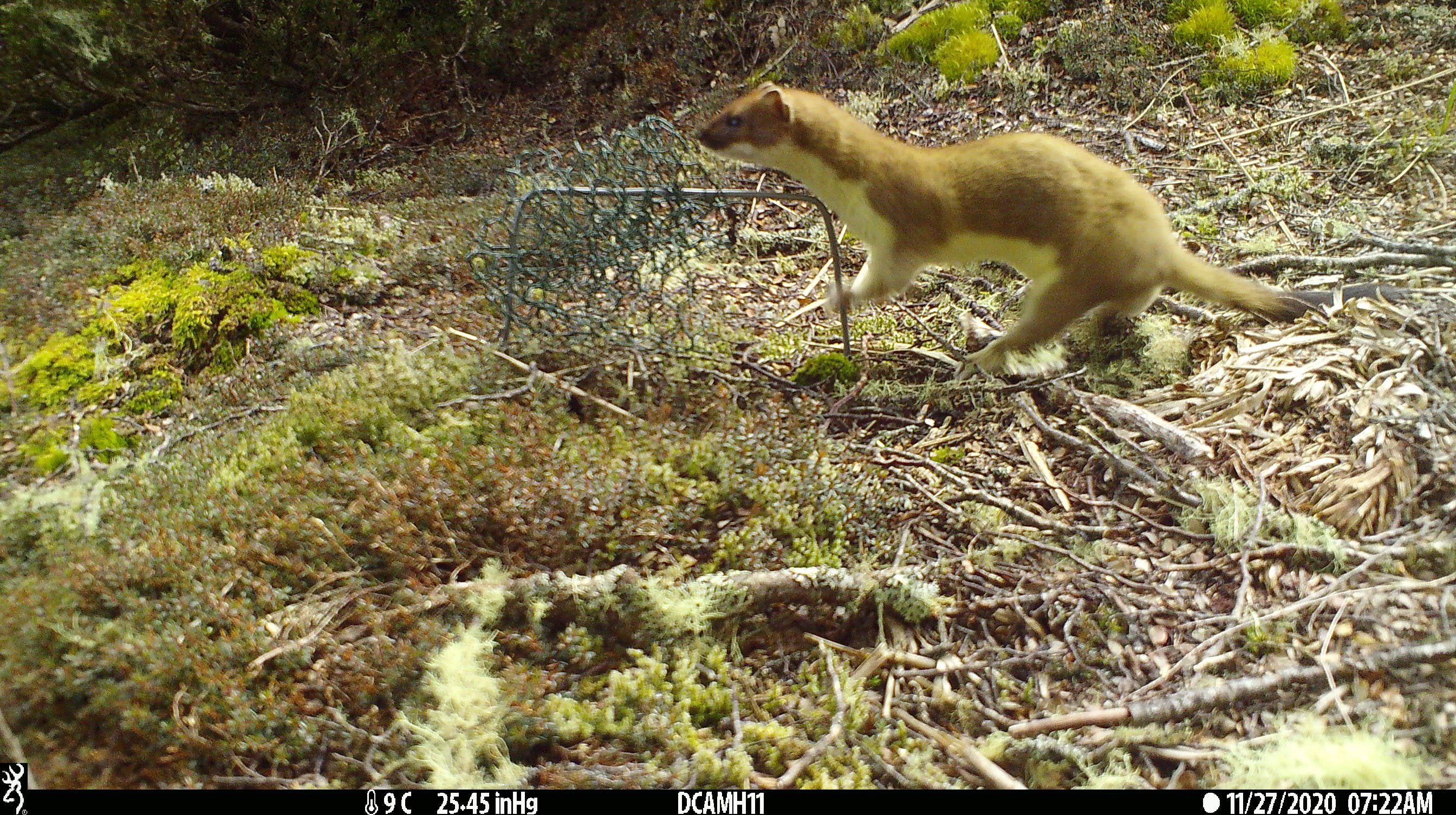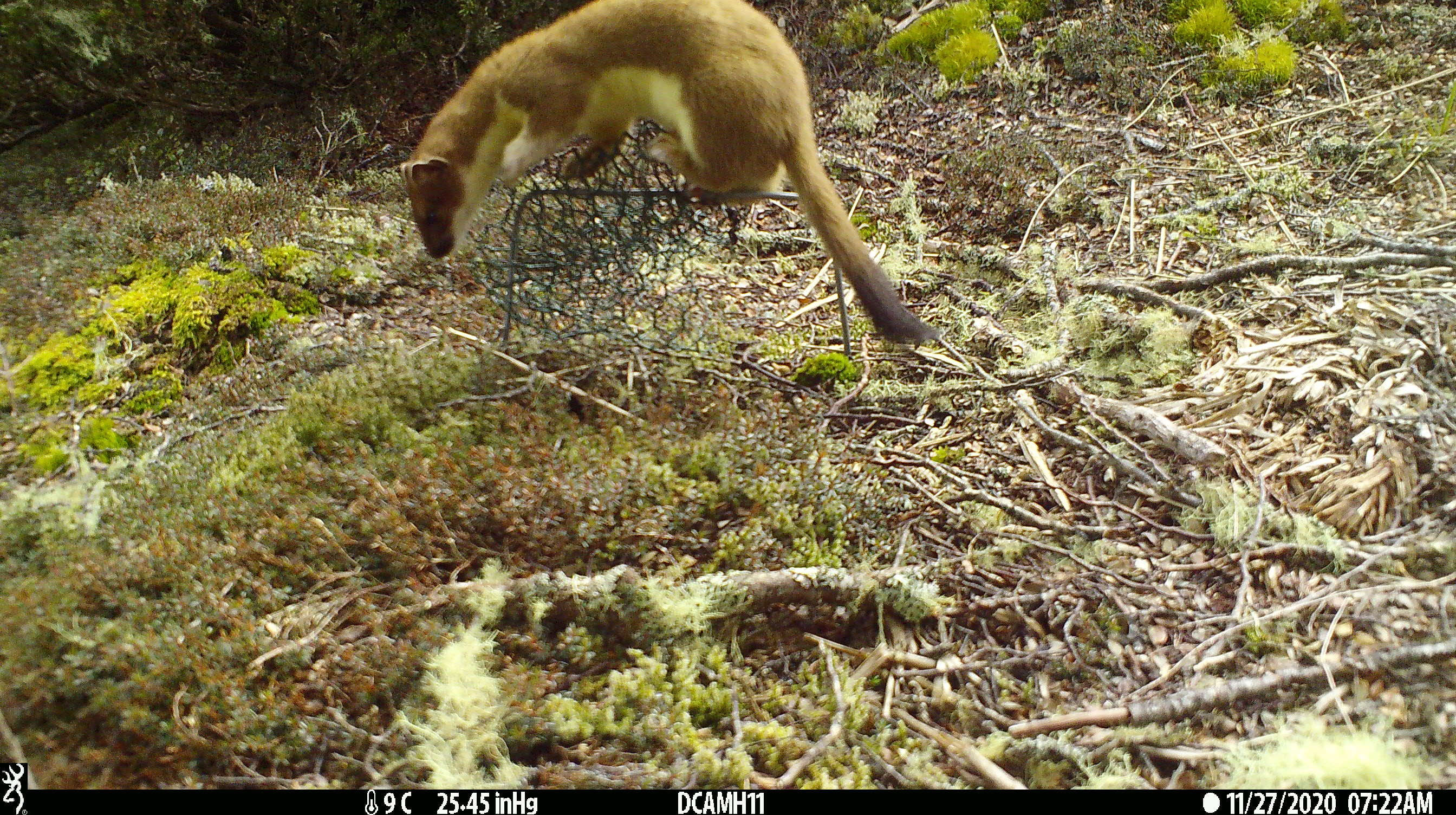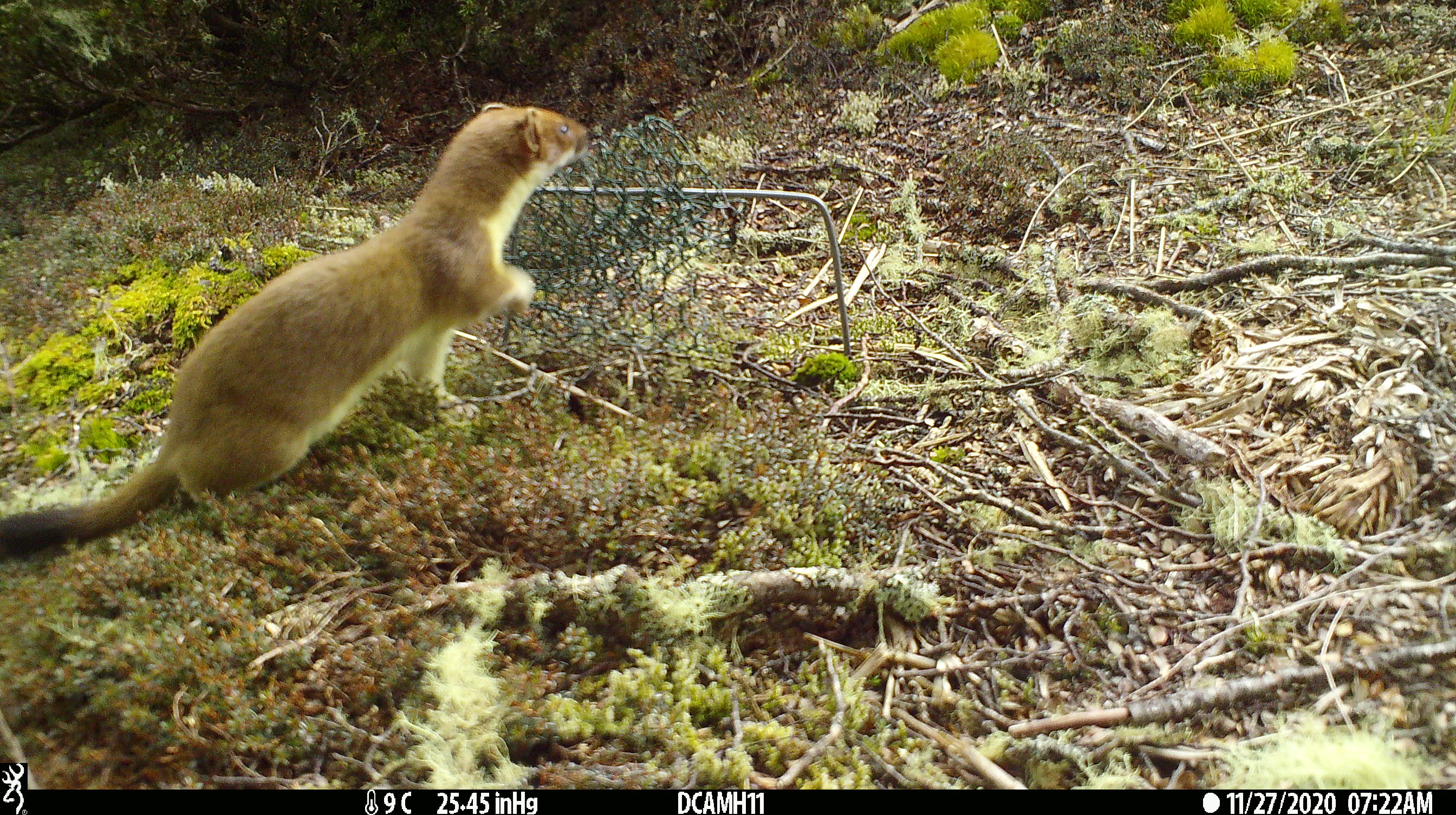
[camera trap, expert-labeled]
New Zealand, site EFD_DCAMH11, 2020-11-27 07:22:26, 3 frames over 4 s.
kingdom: Animalia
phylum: Chordata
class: Mammalia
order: Carnivora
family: Mustelidae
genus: Mustela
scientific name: Mustela erminea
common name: stoat